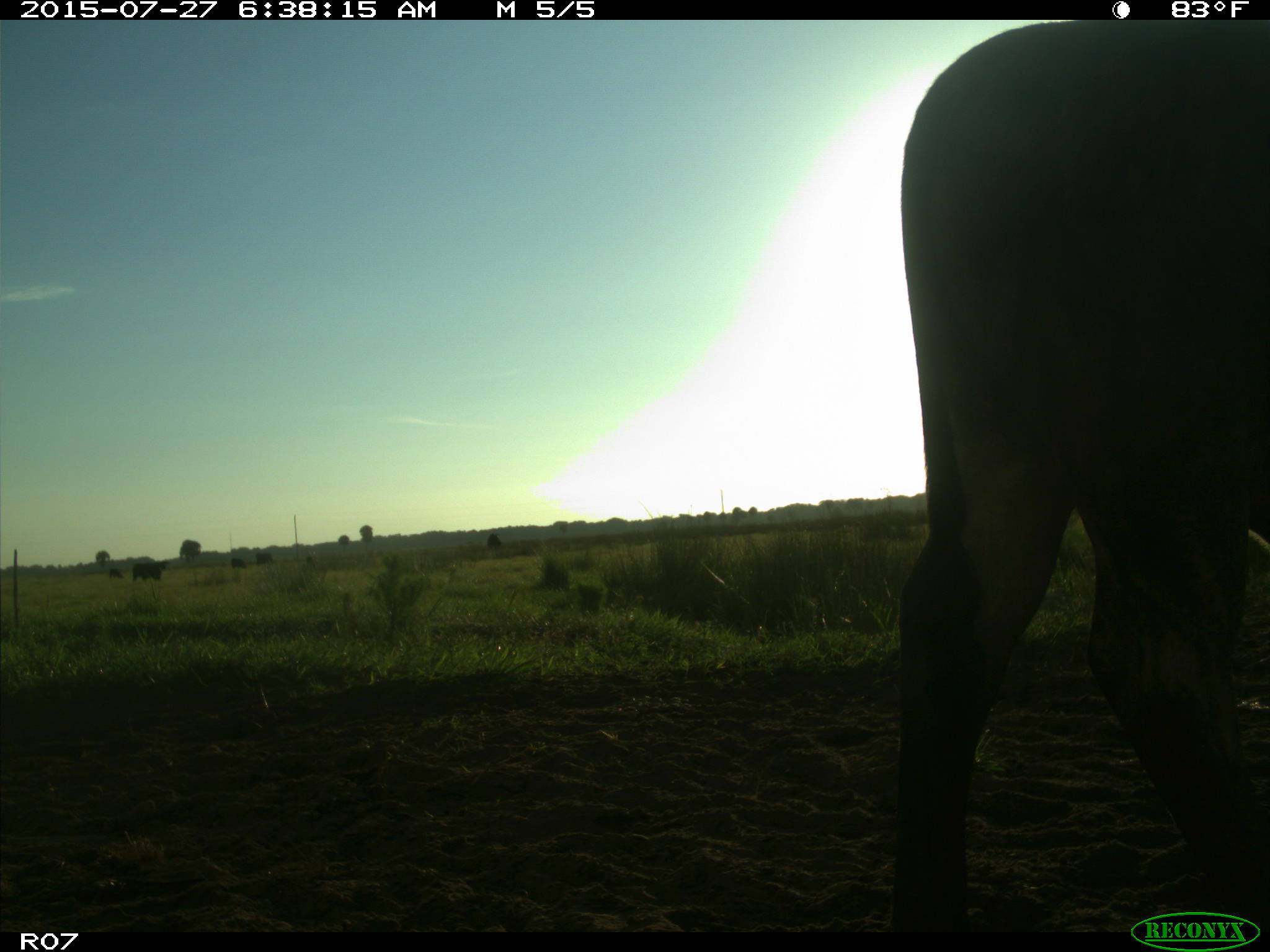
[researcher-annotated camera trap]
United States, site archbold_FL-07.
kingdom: Animalia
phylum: Chordata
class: Mammalia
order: Artiodactyla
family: Bovidae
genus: Bos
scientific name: Bos taurus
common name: domestic cow